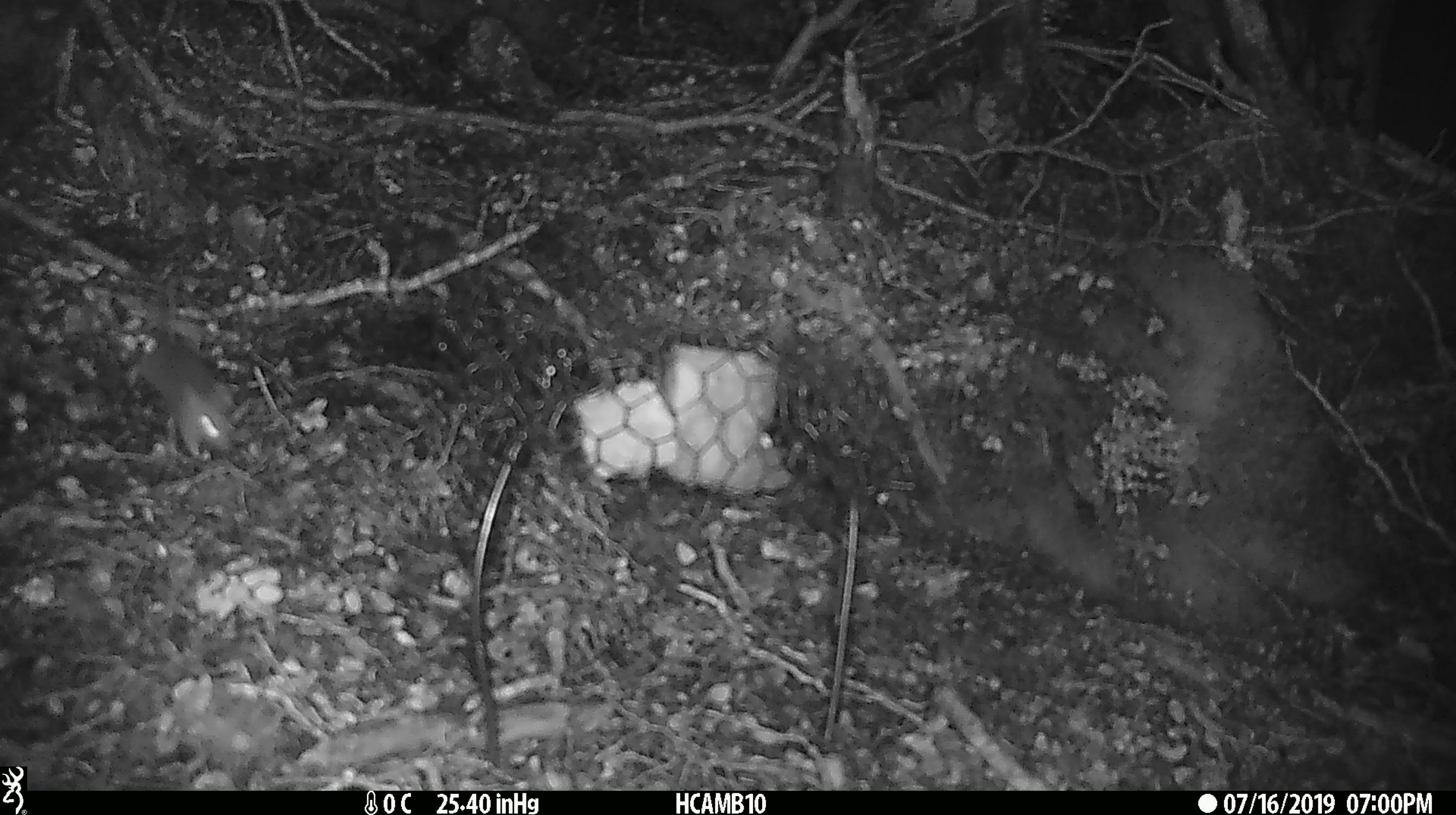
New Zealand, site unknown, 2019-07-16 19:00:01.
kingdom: Animalia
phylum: Chordata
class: Mammalia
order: Rodentia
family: Muridae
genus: Mus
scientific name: Mus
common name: mouse